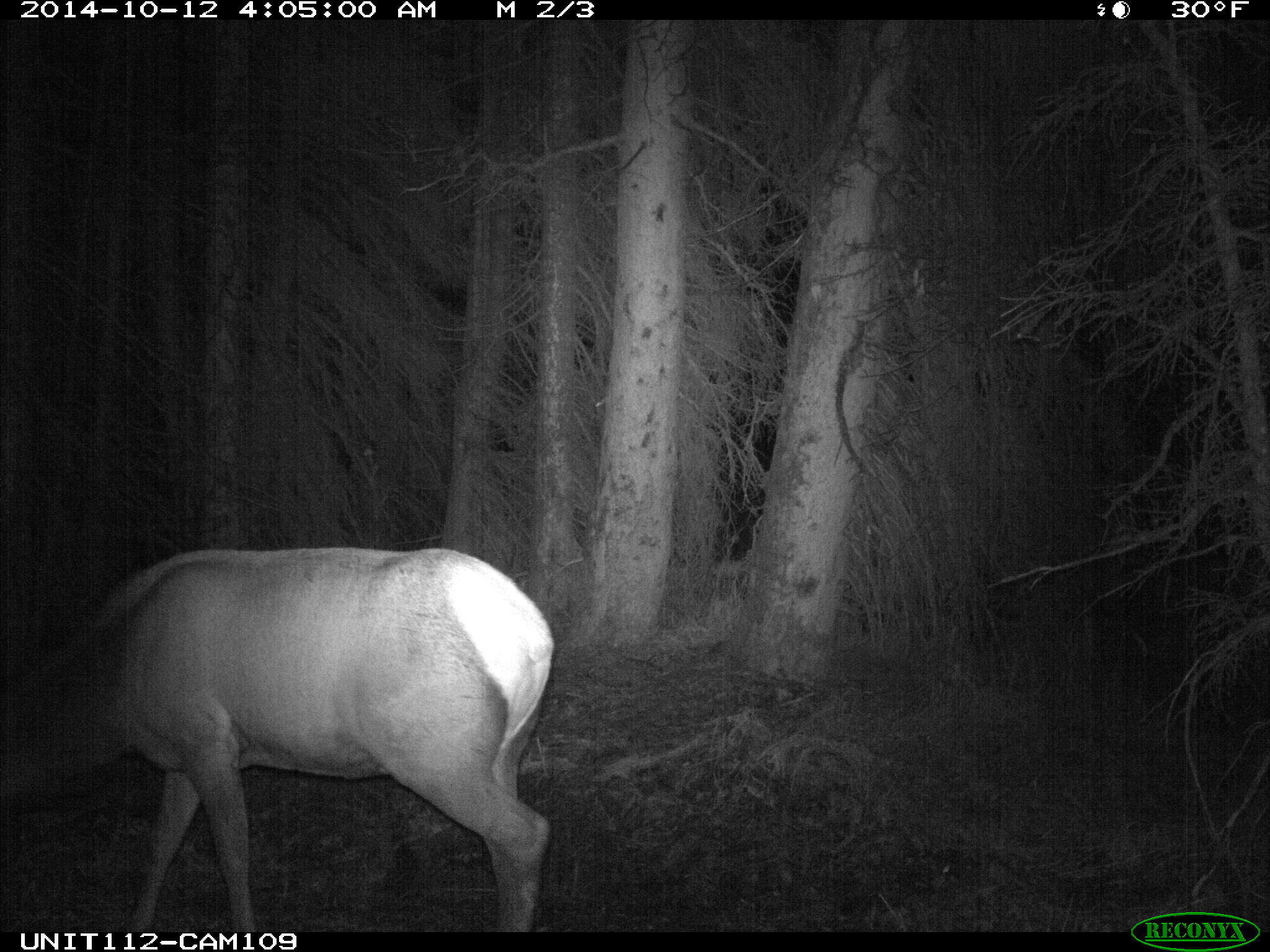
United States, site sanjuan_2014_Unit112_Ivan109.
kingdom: Animalia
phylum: Chordata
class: Mammalia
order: Artiodactyla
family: Cervidae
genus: Cervus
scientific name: Cervus elaphus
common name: red deer